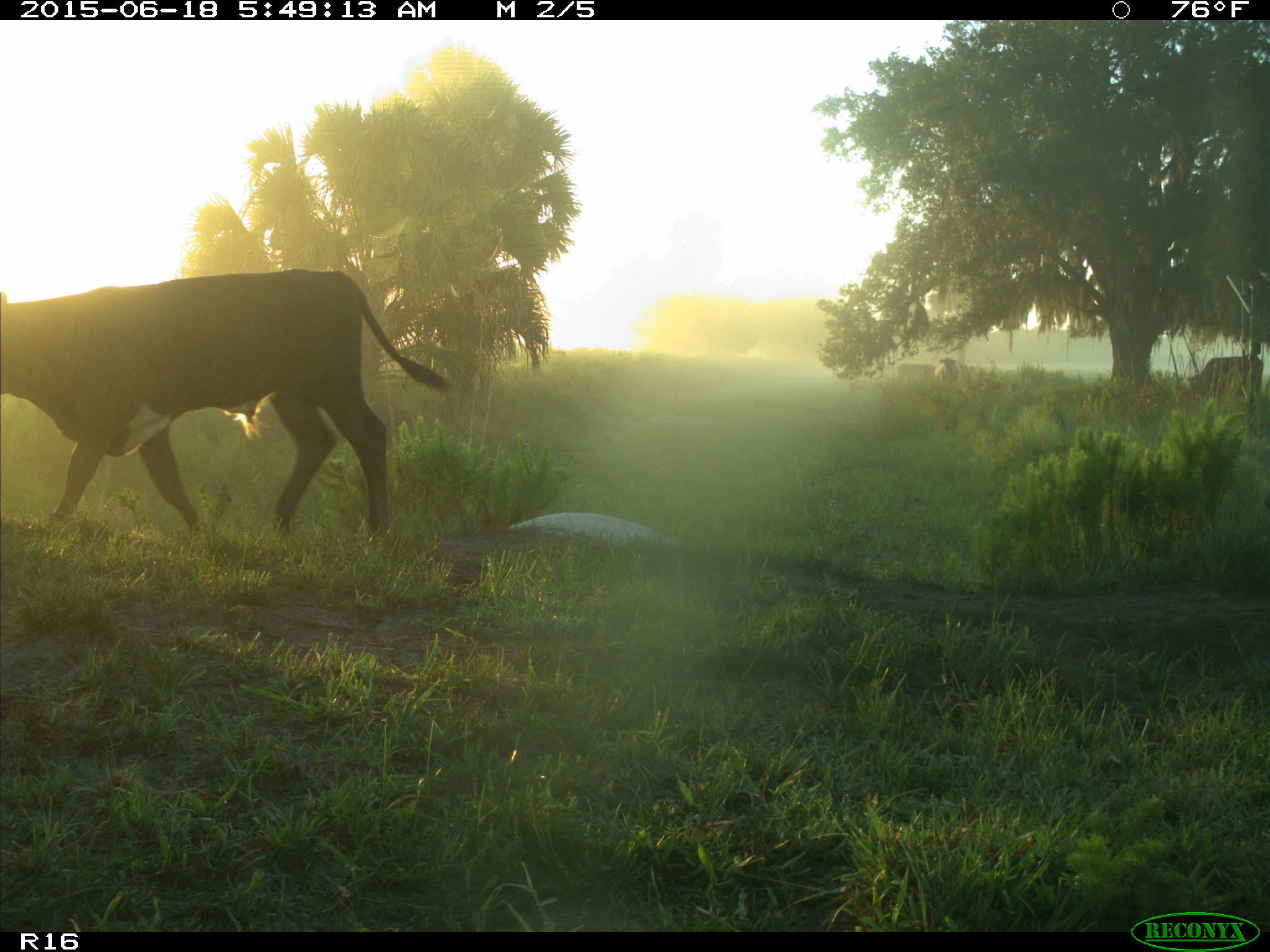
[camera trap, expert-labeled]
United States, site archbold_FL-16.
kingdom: Animalia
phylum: Chordata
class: Mammalia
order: Artiodactyla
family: Bovidae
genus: Bos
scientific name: Bos taurus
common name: domestic cow